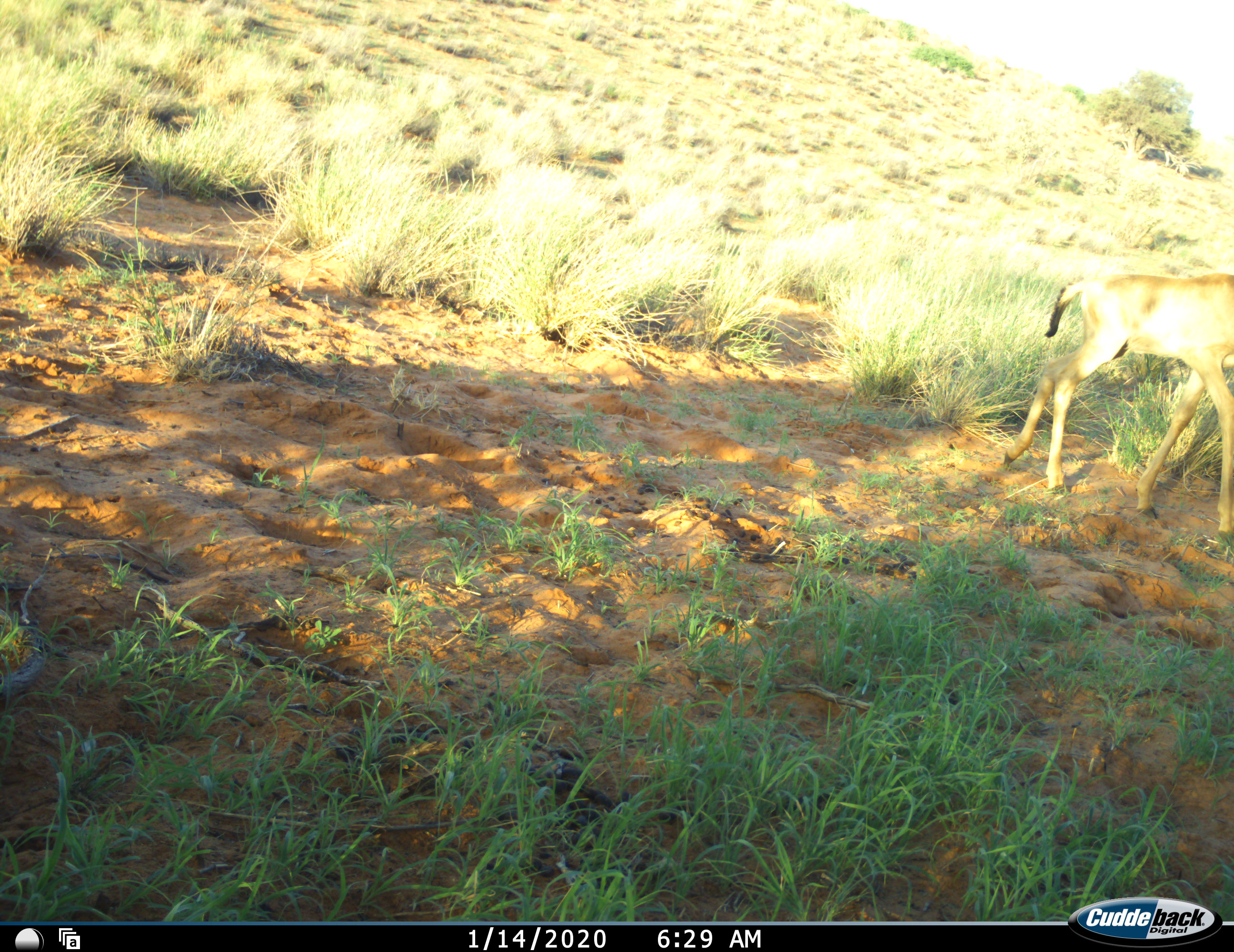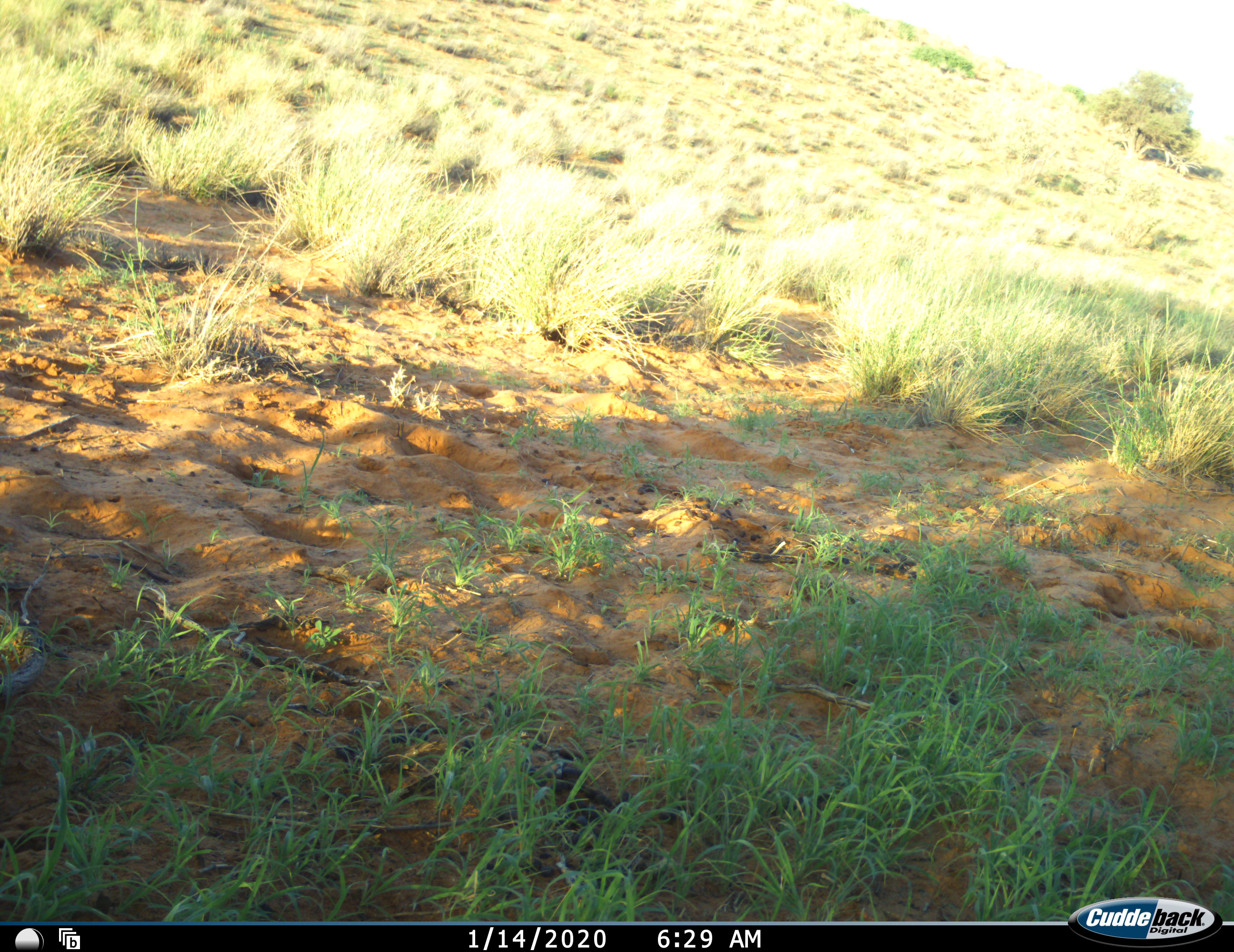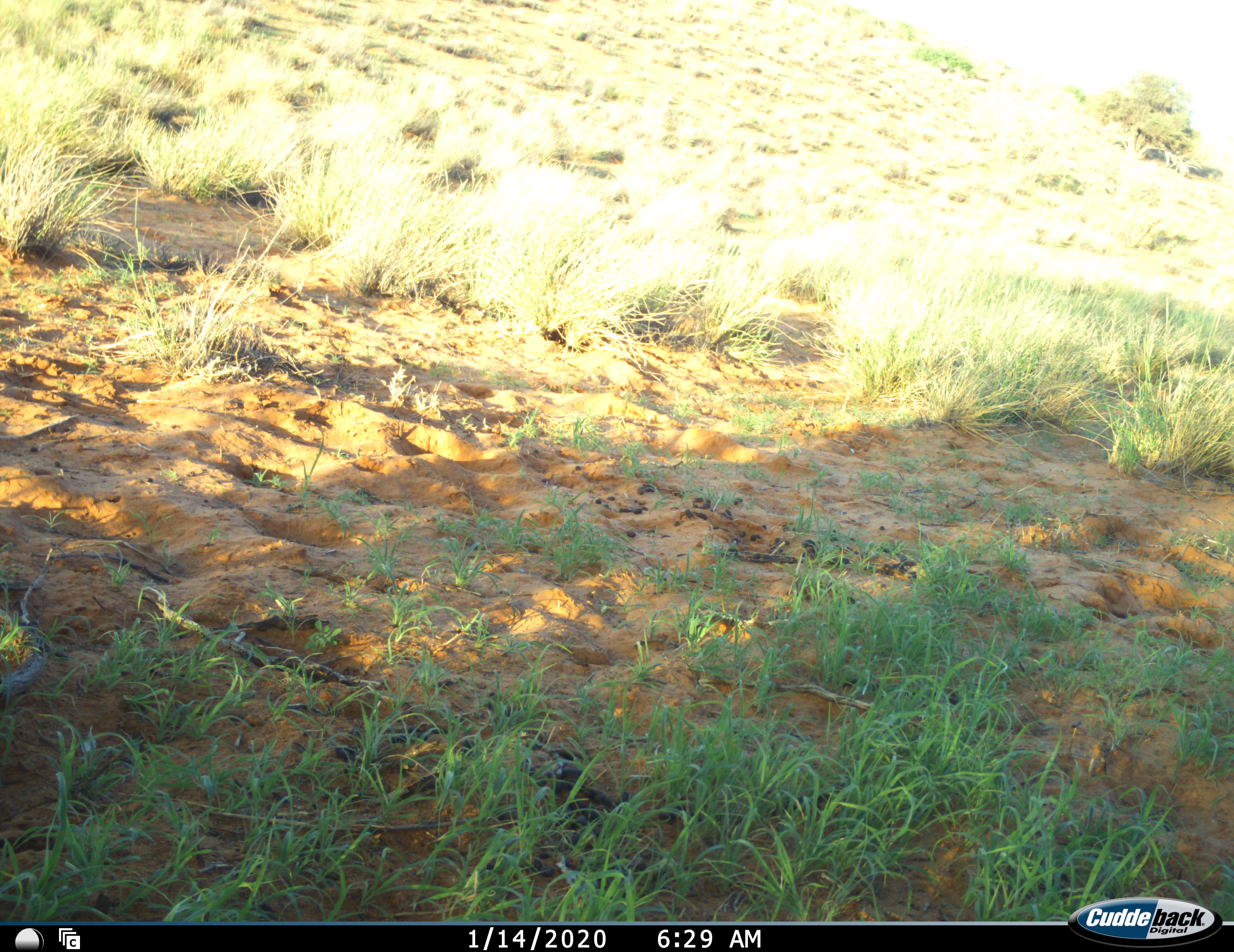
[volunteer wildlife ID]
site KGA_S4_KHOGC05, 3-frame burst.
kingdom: Animalia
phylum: Chordata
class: Mammalia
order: Artiodactyla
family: Bovidae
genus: Alcelaphus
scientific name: Alcelaphus buselaphus caama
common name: red hartebeest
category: hartebeestred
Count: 1.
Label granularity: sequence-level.